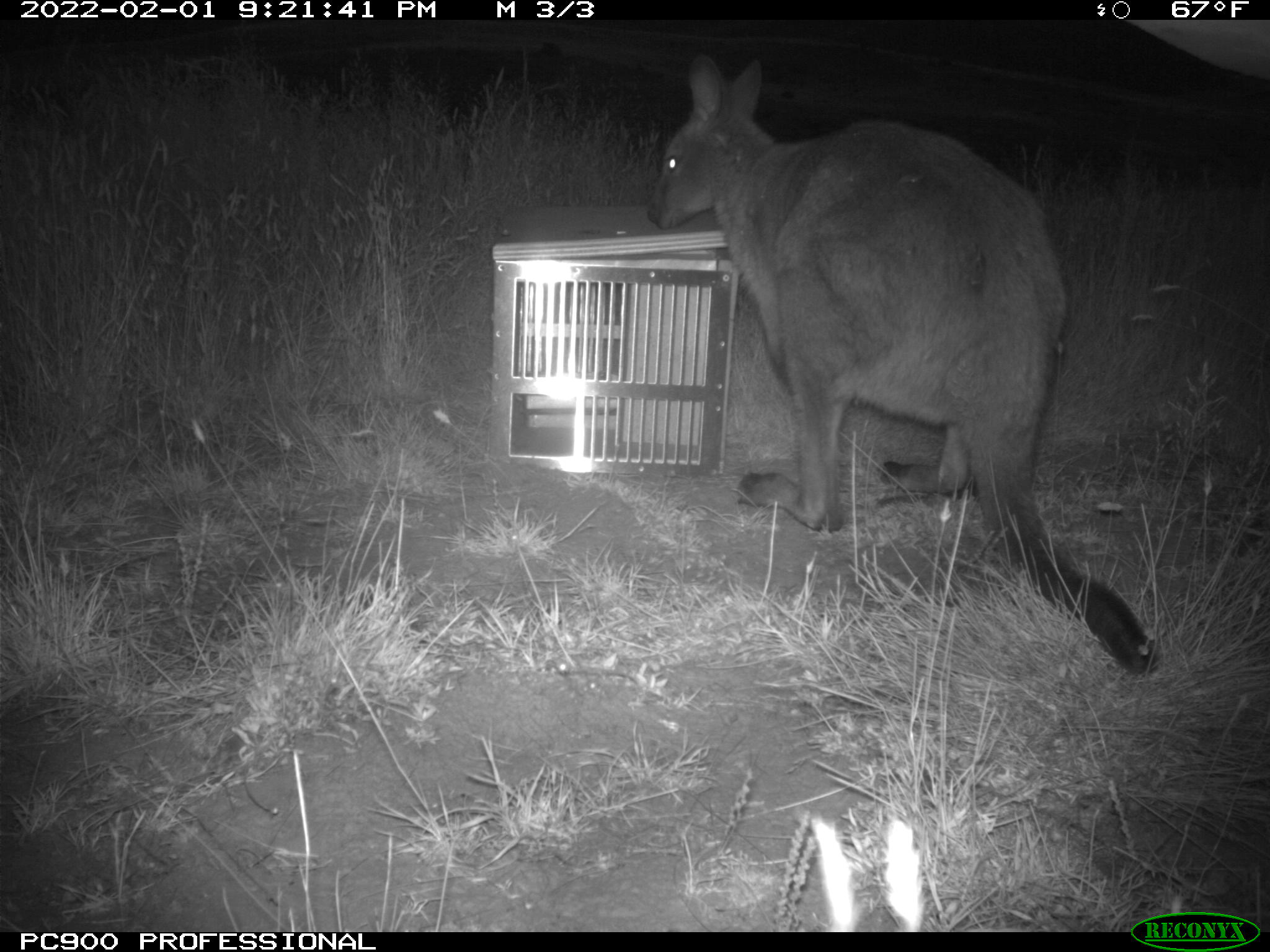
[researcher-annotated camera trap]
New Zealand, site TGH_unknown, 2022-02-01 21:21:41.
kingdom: Animalia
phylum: Chordata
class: Mammalia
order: Diprotodontia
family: Macropodidae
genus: Notamacropus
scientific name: Notamacropus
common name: wallaby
Wallaby (Notamacropus).